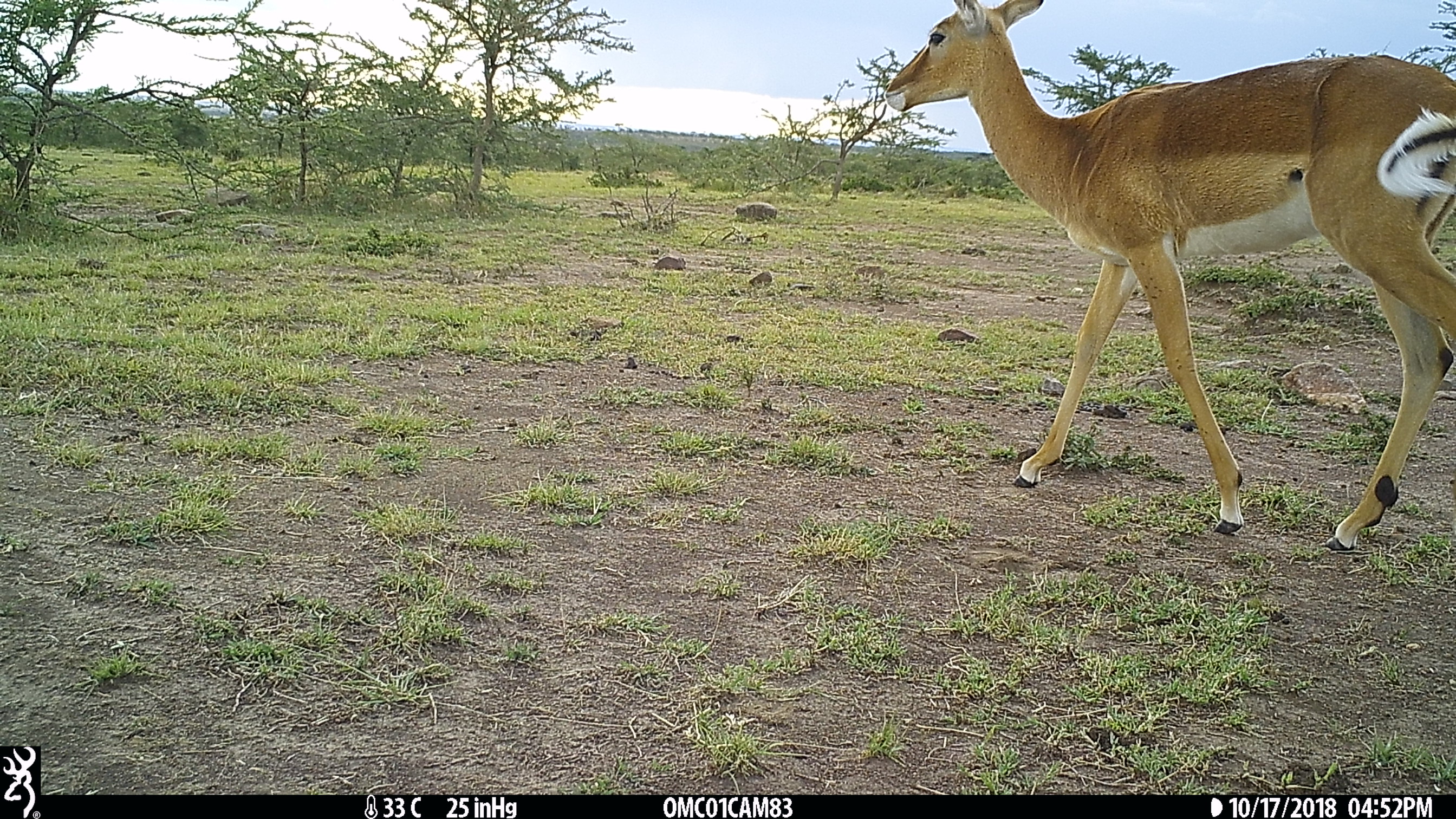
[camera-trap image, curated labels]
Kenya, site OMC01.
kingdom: Animalia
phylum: Chordata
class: Mammalia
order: Artiodactyla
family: Bovidae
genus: Aepyceros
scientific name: Aepyceros melampus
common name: impala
Impala (Aepyceros melampus).